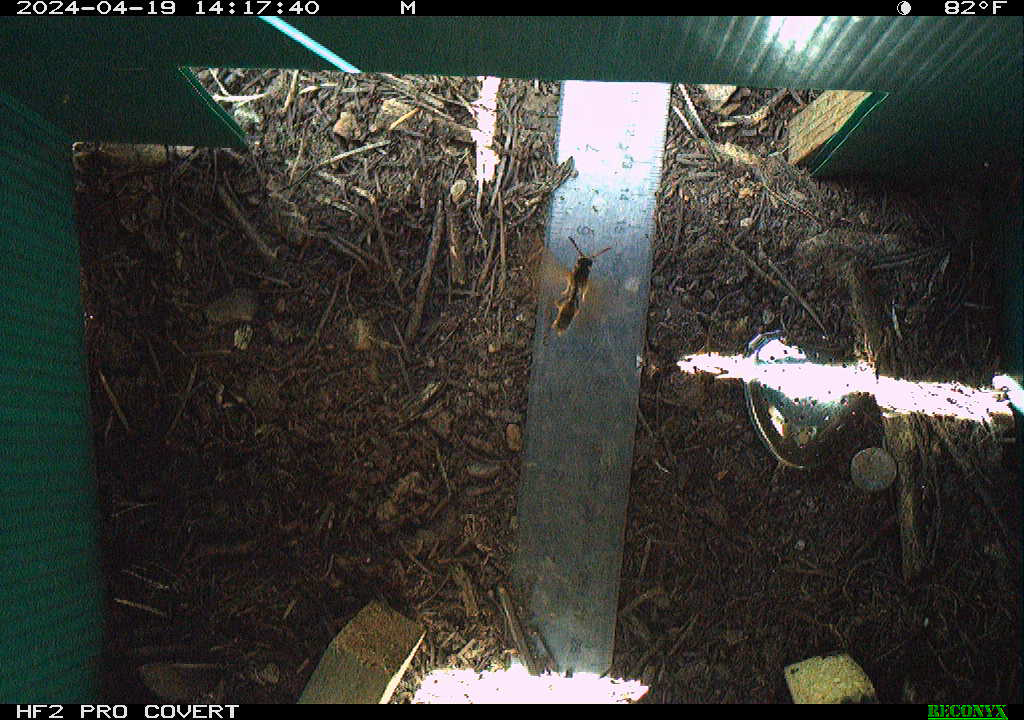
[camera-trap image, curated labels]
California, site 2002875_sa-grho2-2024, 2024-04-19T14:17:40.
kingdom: Animalia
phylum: Arthropoda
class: Insecta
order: Hymenoptera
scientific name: Hymenoptera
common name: ants, bees, wasps, and sawflies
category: hymenoptera order